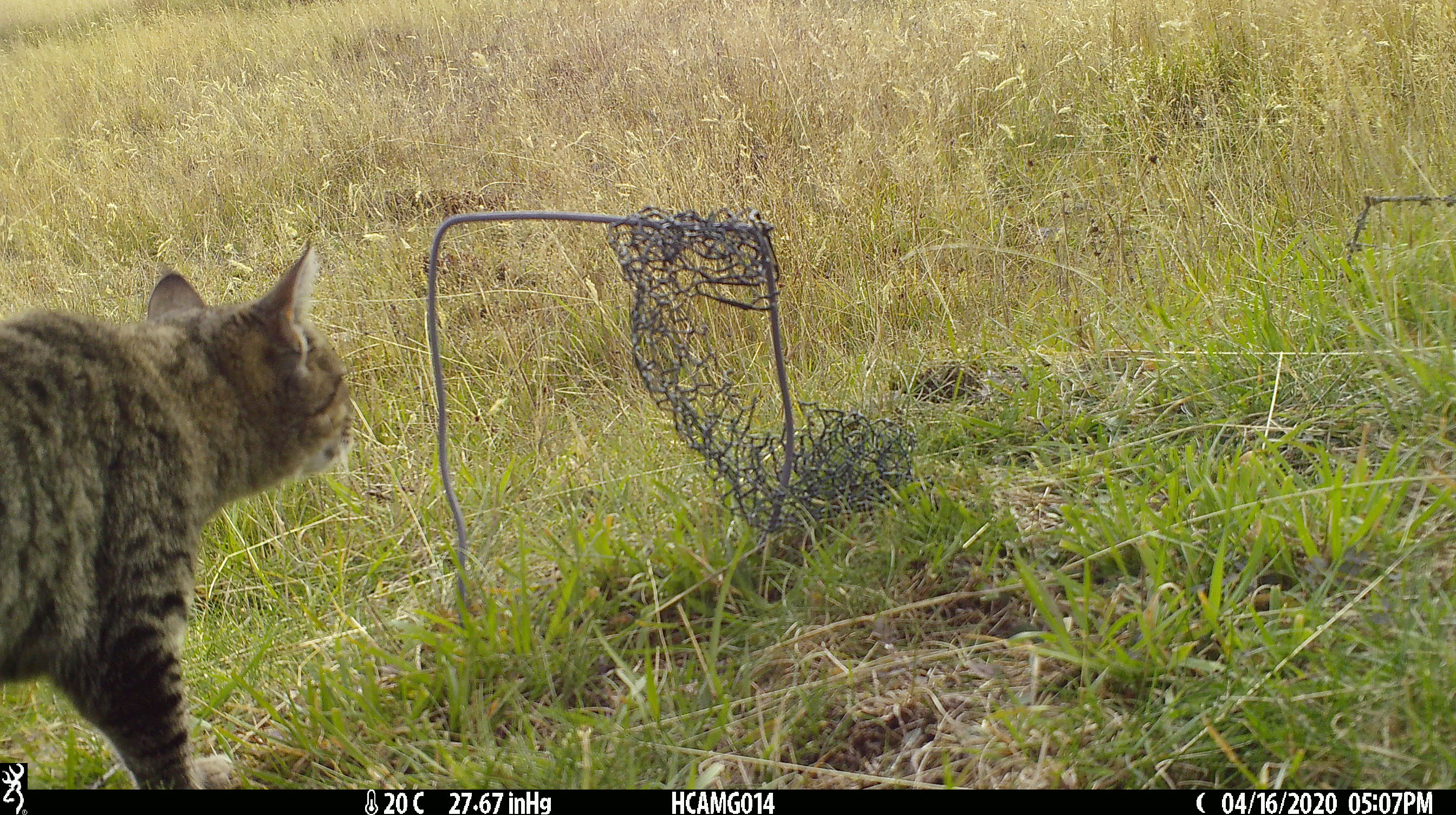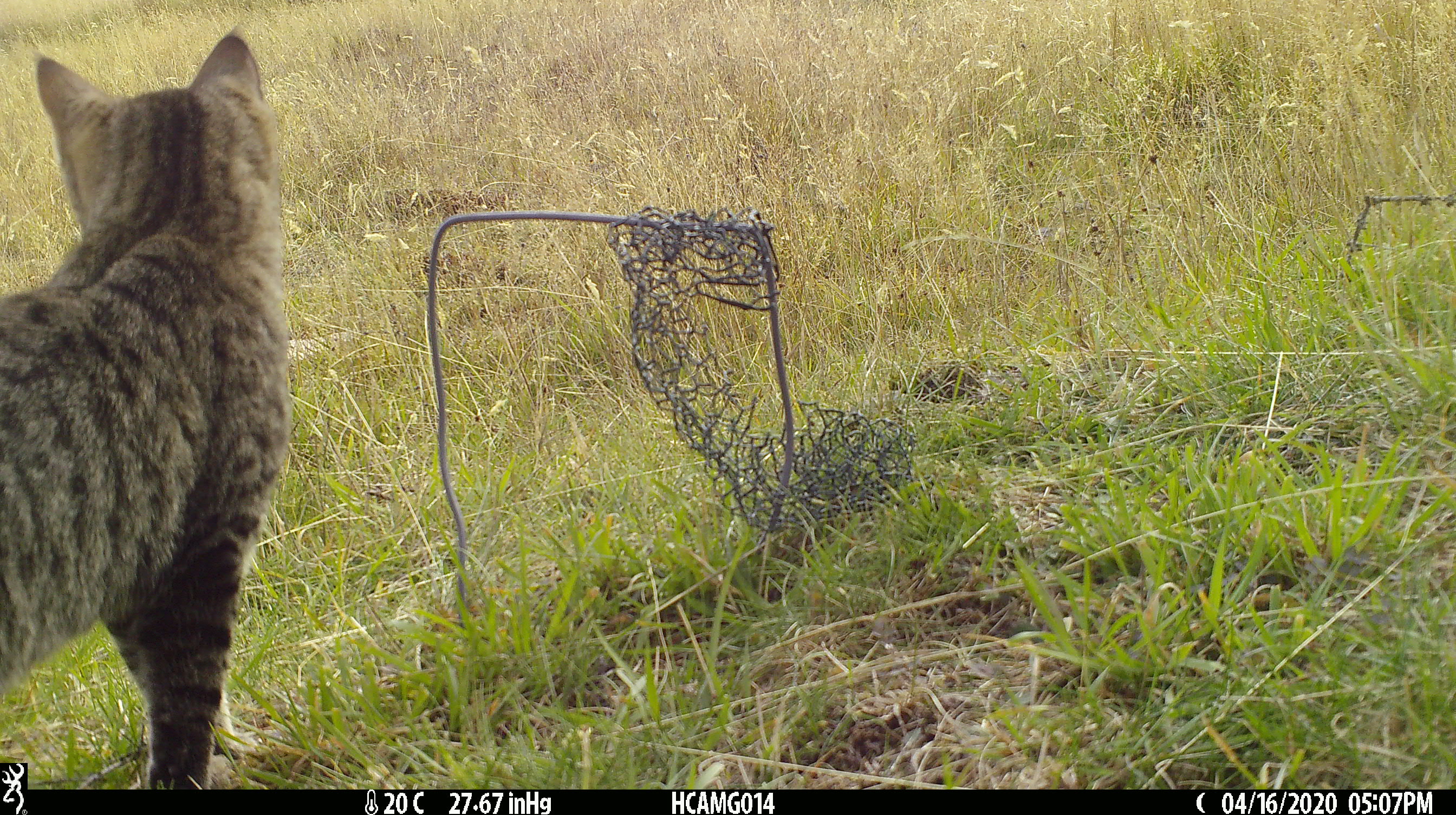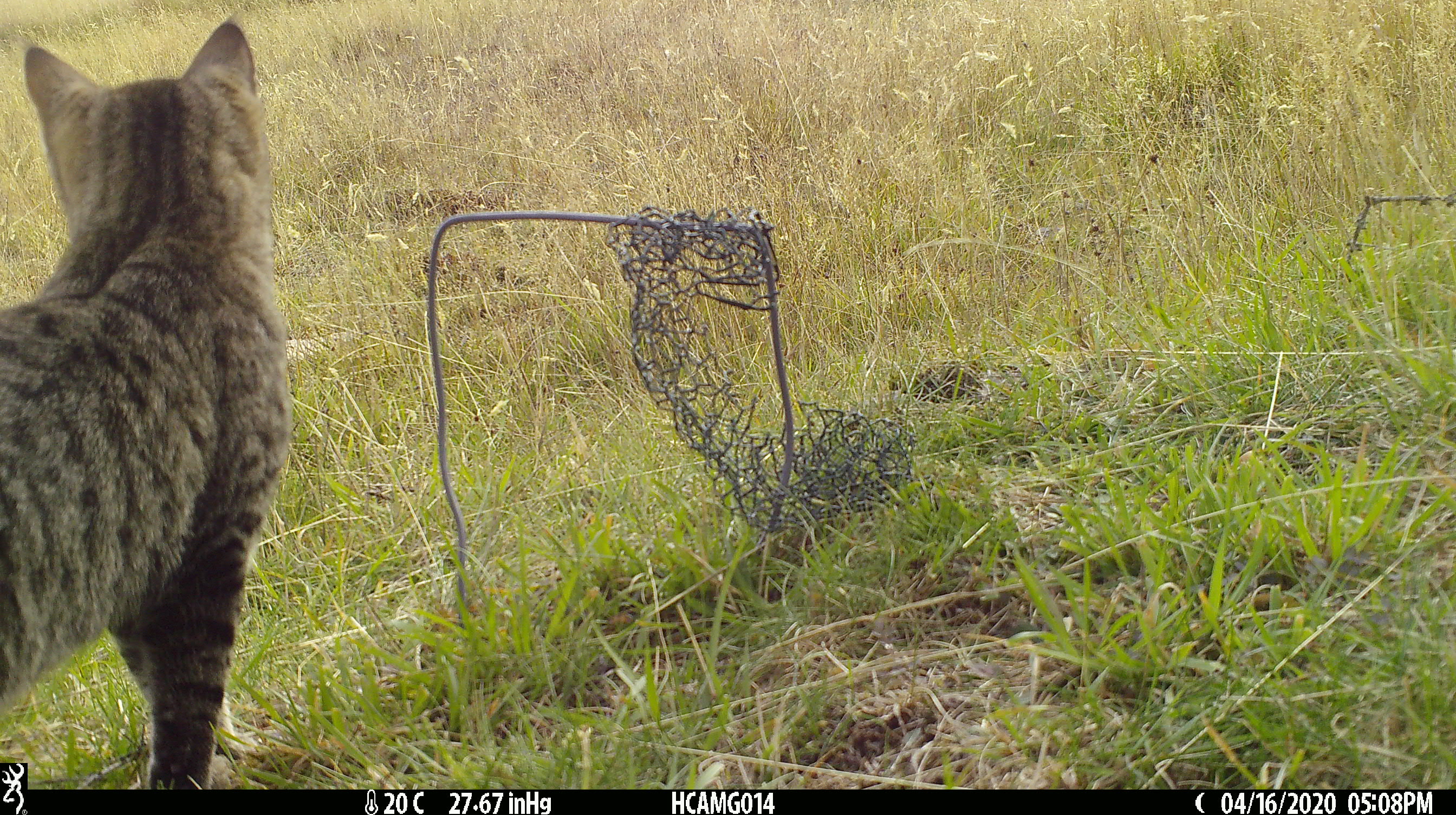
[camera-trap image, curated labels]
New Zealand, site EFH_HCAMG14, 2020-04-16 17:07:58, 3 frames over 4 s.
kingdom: Animalia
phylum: Chordata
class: Mammalia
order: Carnivora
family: Felidae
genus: Felis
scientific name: Felis catus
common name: domestic cat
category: cat